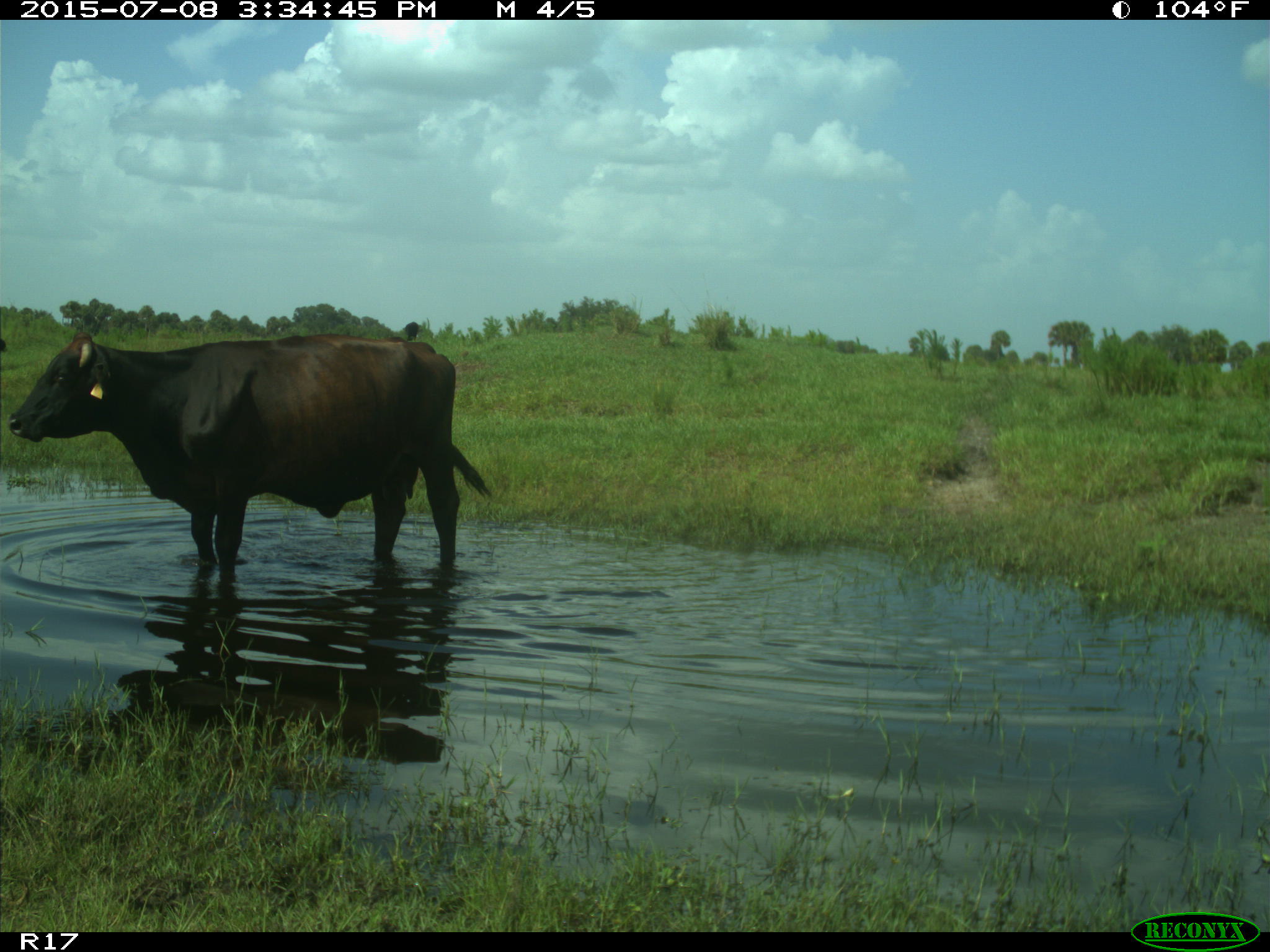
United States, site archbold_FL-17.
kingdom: Animalia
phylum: Chordata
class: Mammalia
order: Artiodactyla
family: Bovidae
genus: Bos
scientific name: Bos taurus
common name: domestic cow